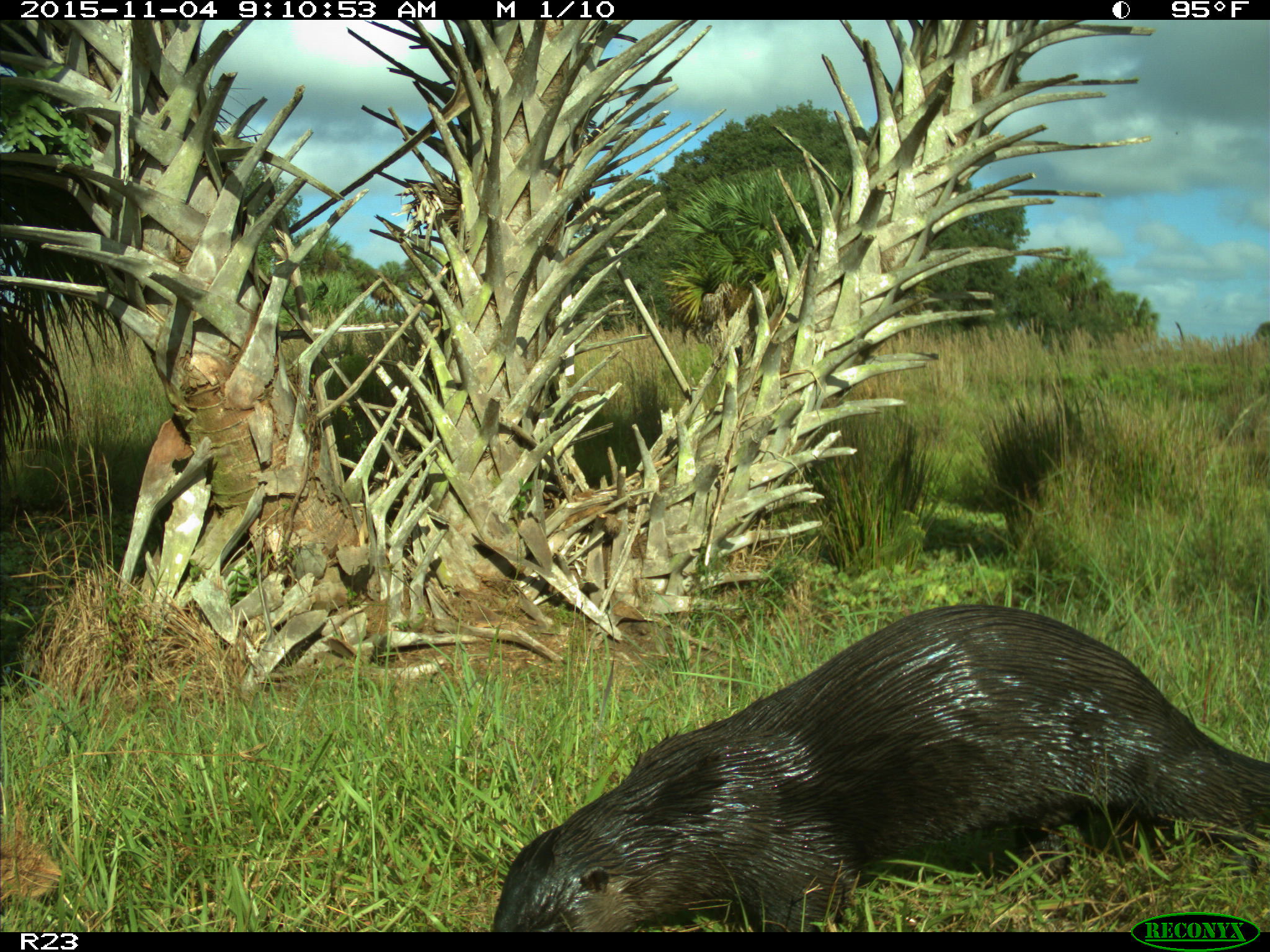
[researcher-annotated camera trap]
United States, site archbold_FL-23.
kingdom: Animalia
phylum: Chordata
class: Mammalia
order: Carnivora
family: Mustelidae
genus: Lontra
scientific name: Lontra canadensis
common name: north american river otter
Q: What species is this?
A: Lontra canadensis (north american river otter).